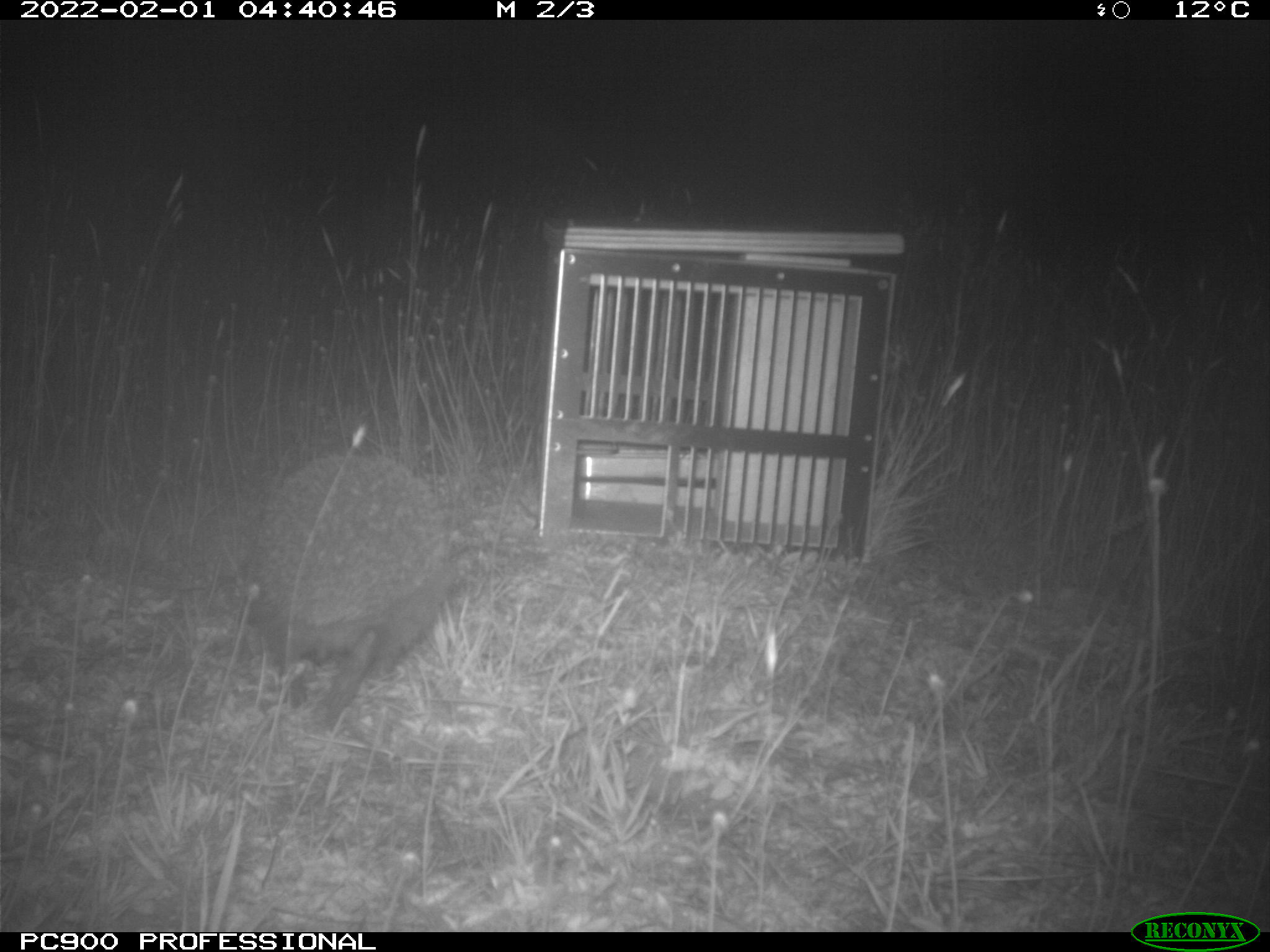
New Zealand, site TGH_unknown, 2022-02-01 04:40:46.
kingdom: Animalia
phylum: Chordata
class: Mammalia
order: Eulipotyphla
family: Erinaceidae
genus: Erinaceus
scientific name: Erinaceus europaeus europaeus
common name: european hedgehog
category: hedgehog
Hedgehog (european hedgehog) (Erinaceus europaeus europaeus).